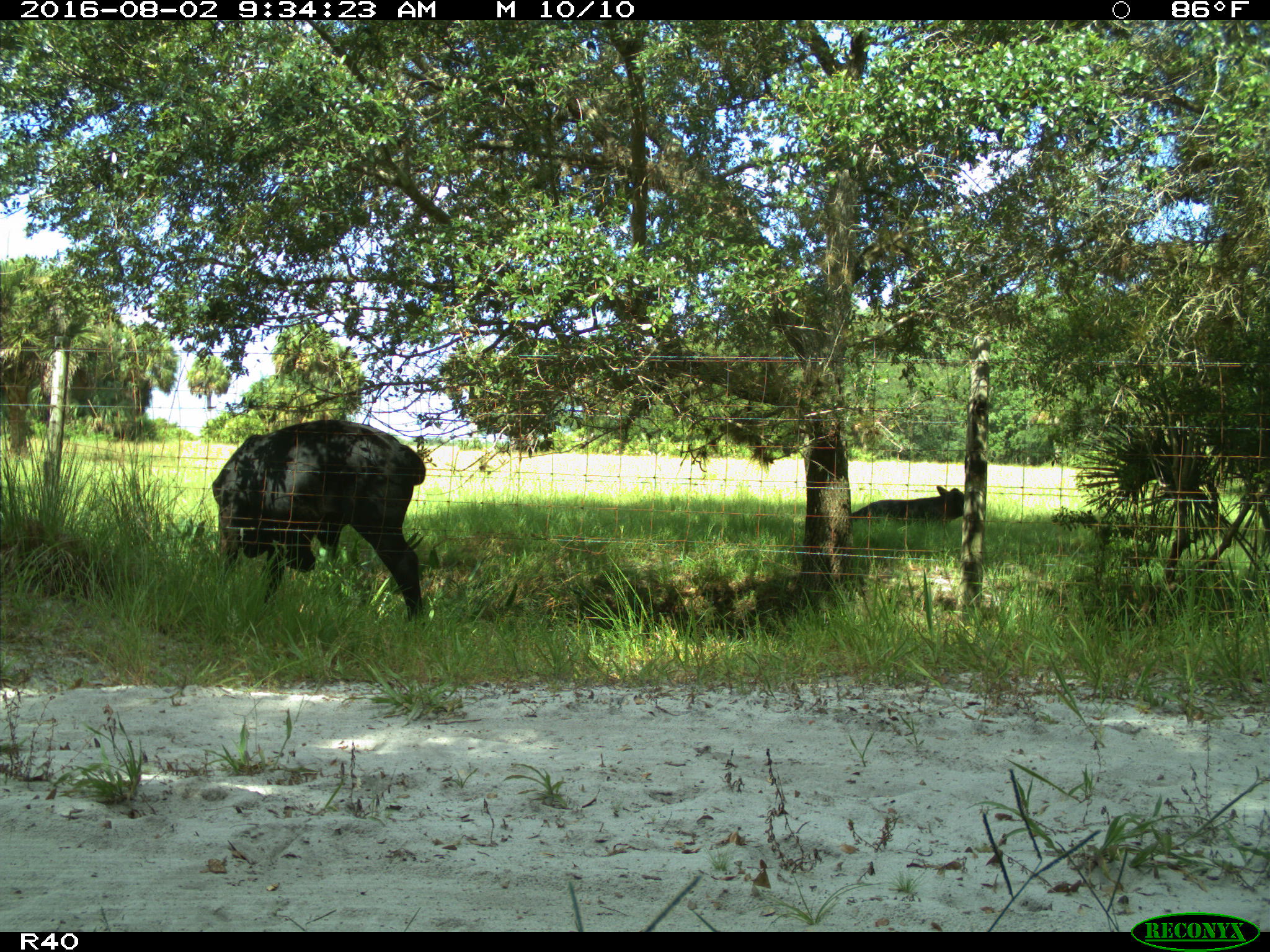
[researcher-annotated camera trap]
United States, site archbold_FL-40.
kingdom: Animalia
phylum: Chordata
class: Mammalia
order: Artiodactyla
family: Bovidae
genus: Bos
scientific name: Bos taurus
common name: domestic cow